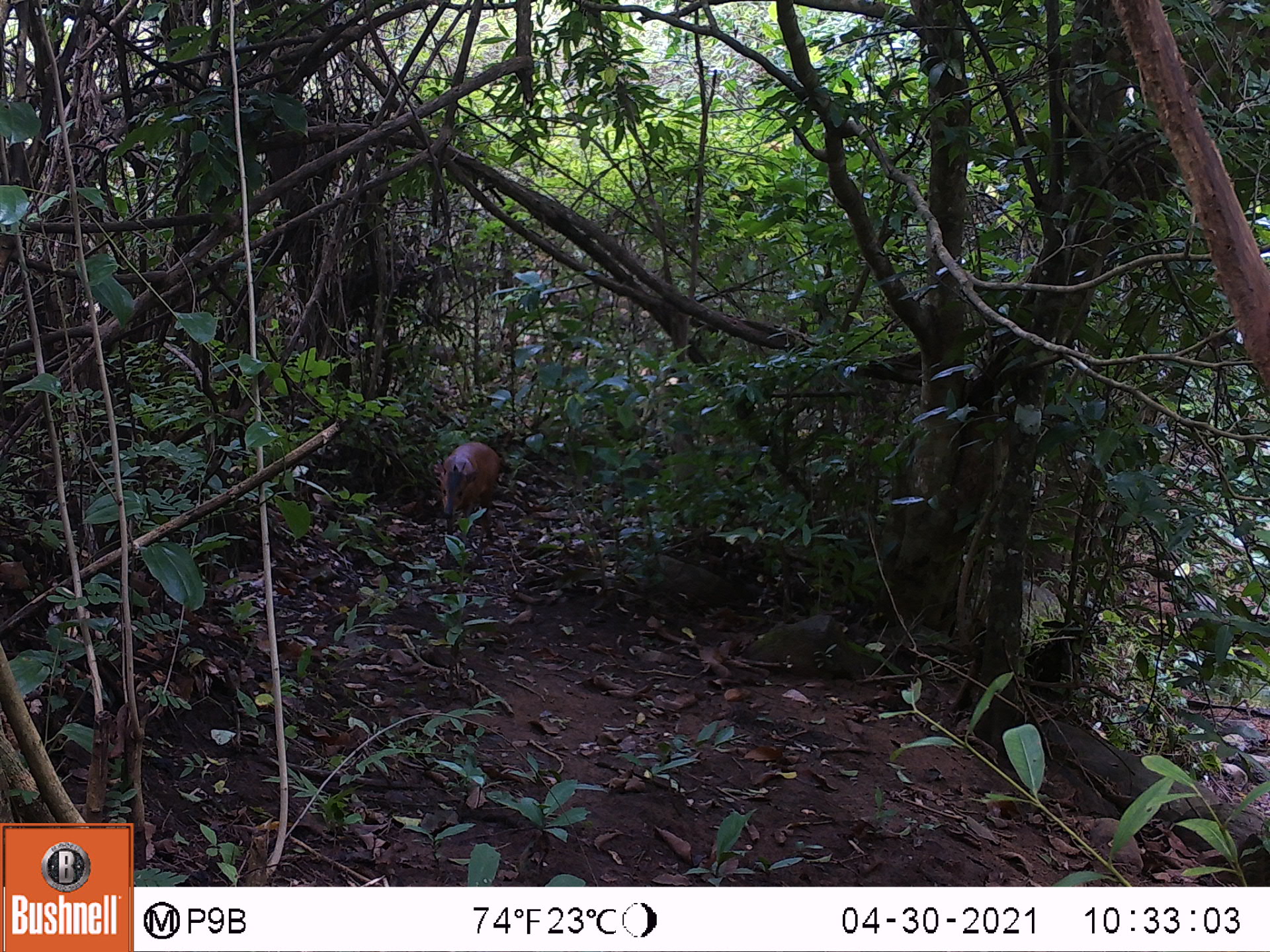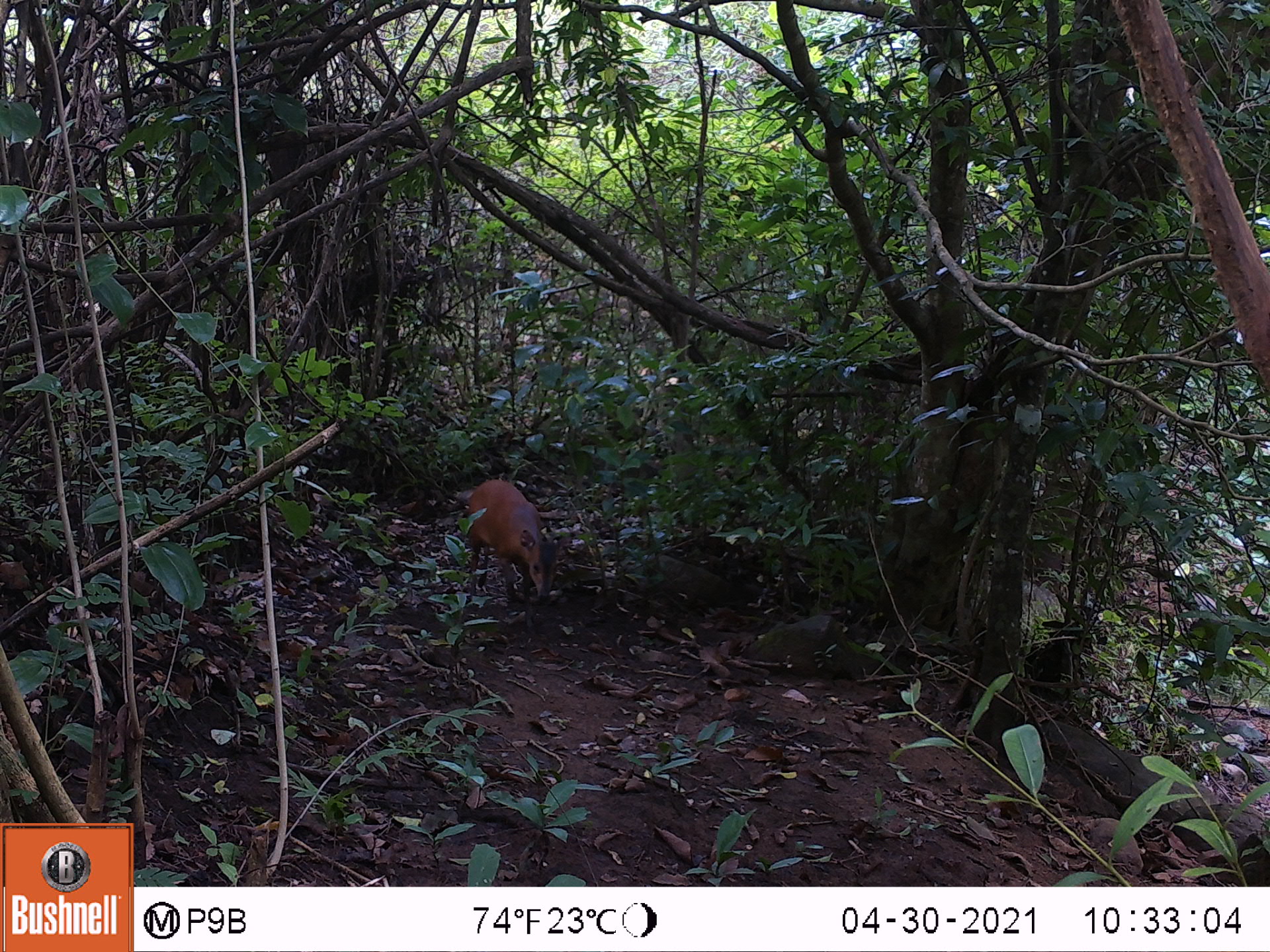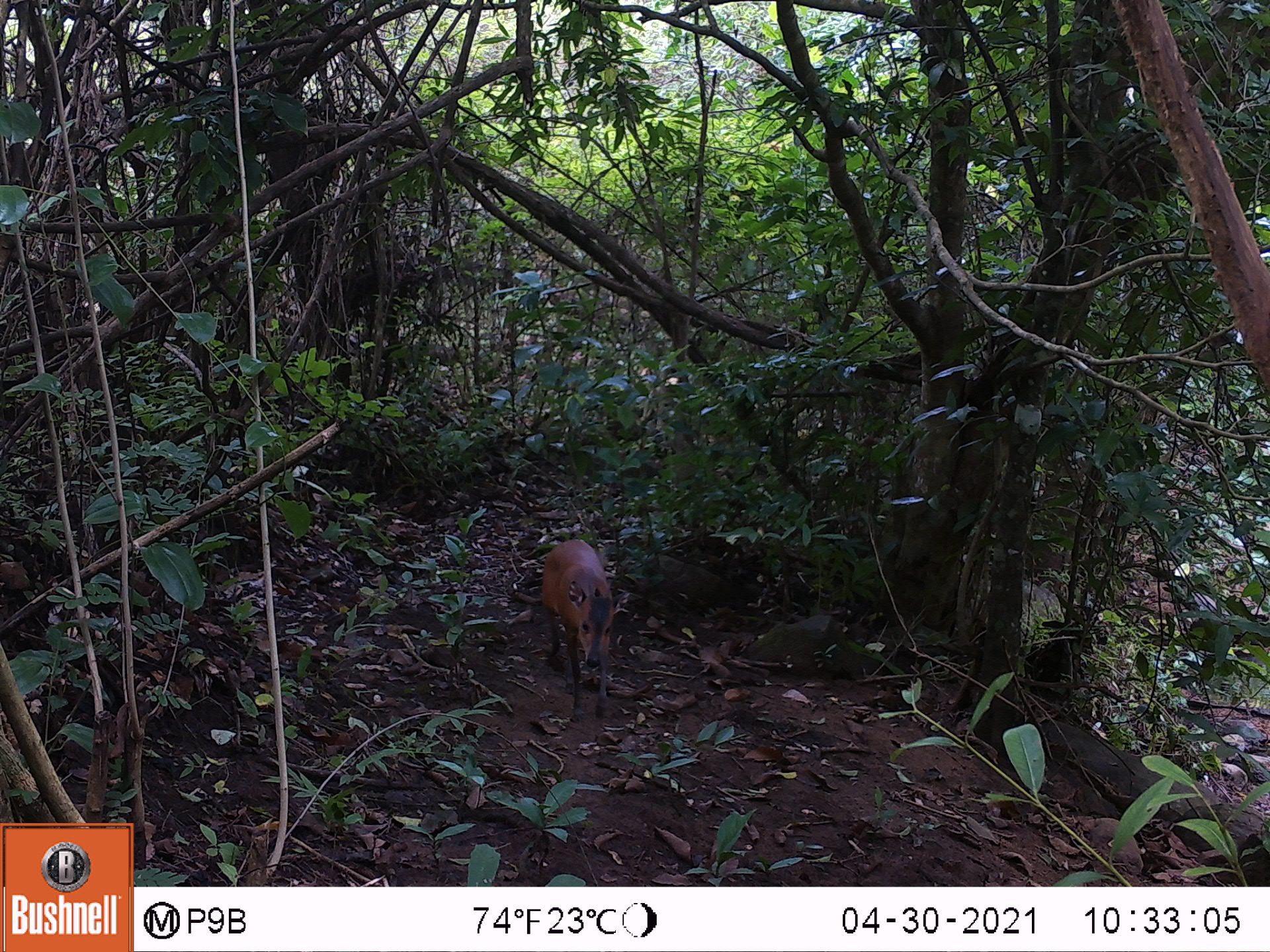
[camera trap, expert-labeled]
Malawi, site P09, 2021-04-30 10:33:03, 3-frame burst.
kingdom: Animalia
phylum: Chordata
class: Mammalia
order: Artiodactyla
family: Bovidae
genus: Cephalophorus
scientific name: Cephalophorus natalensis natalensis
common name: red duiker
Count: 1.